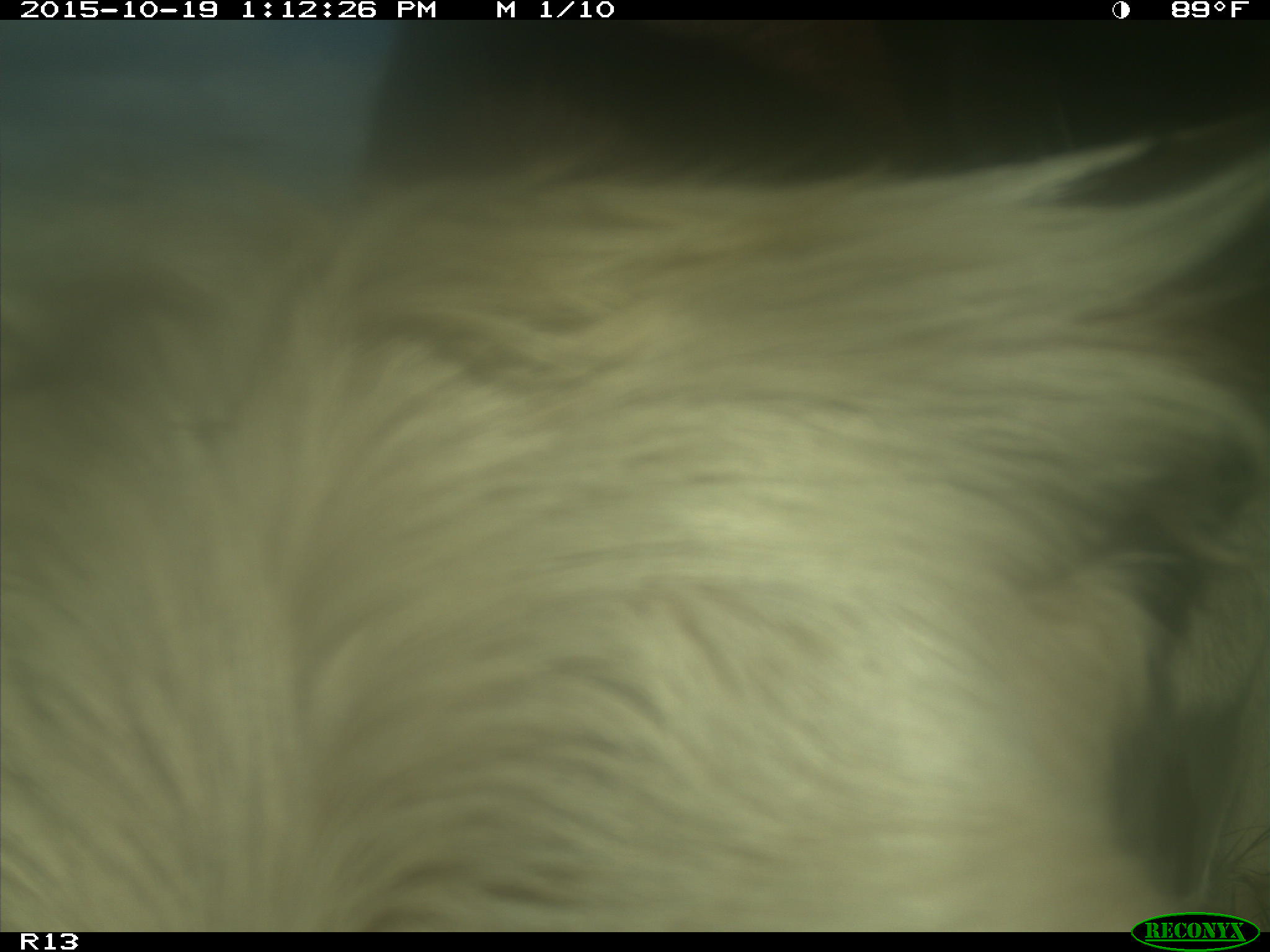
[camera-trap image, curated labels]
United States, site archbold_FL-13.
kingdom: Animalia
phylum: Chordata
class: Mammalia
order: Artiodactyla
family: Bovidae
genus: Bos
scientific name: Bos taurus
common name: domestic cow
Bos taurus (domestic cow).